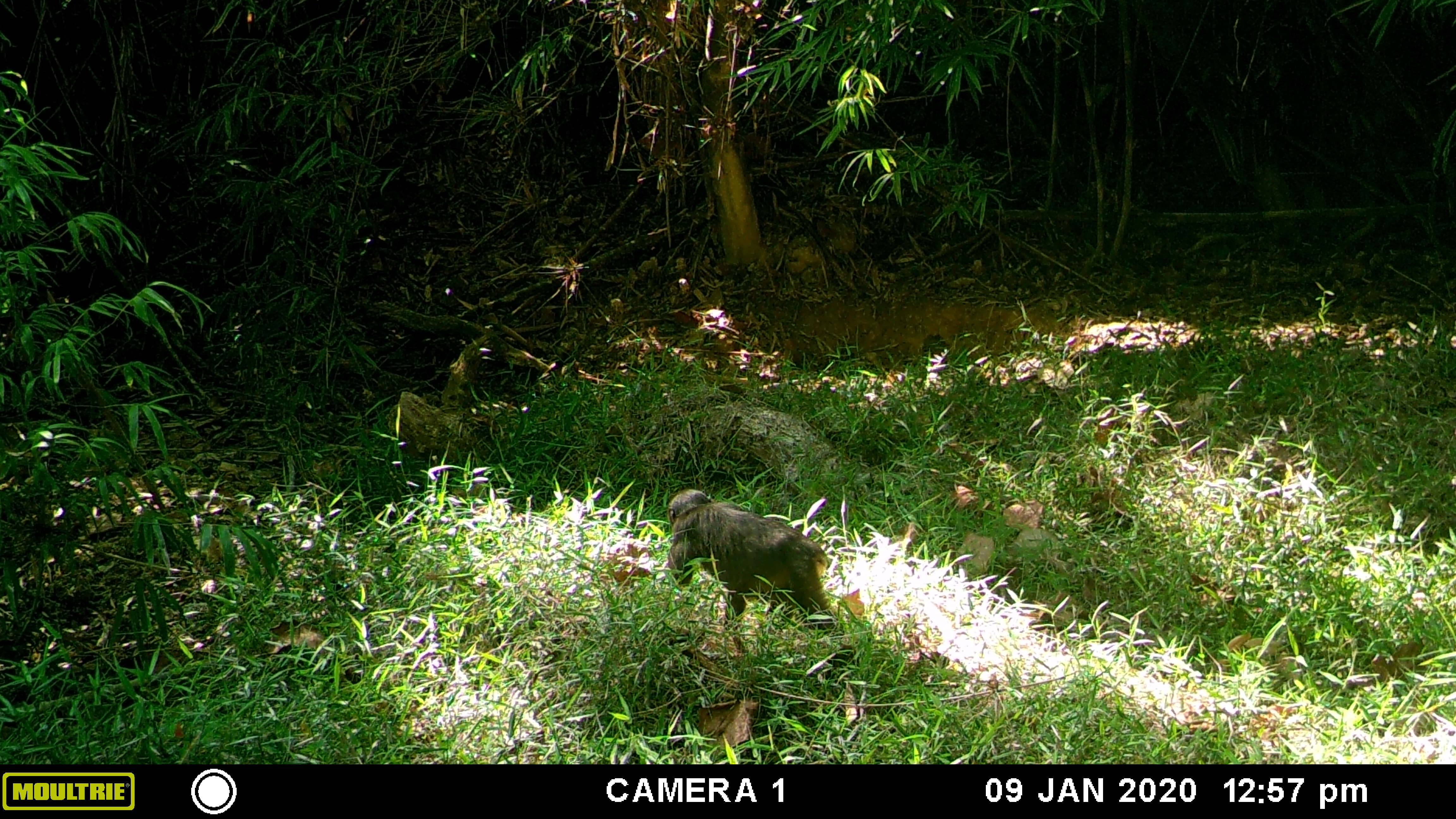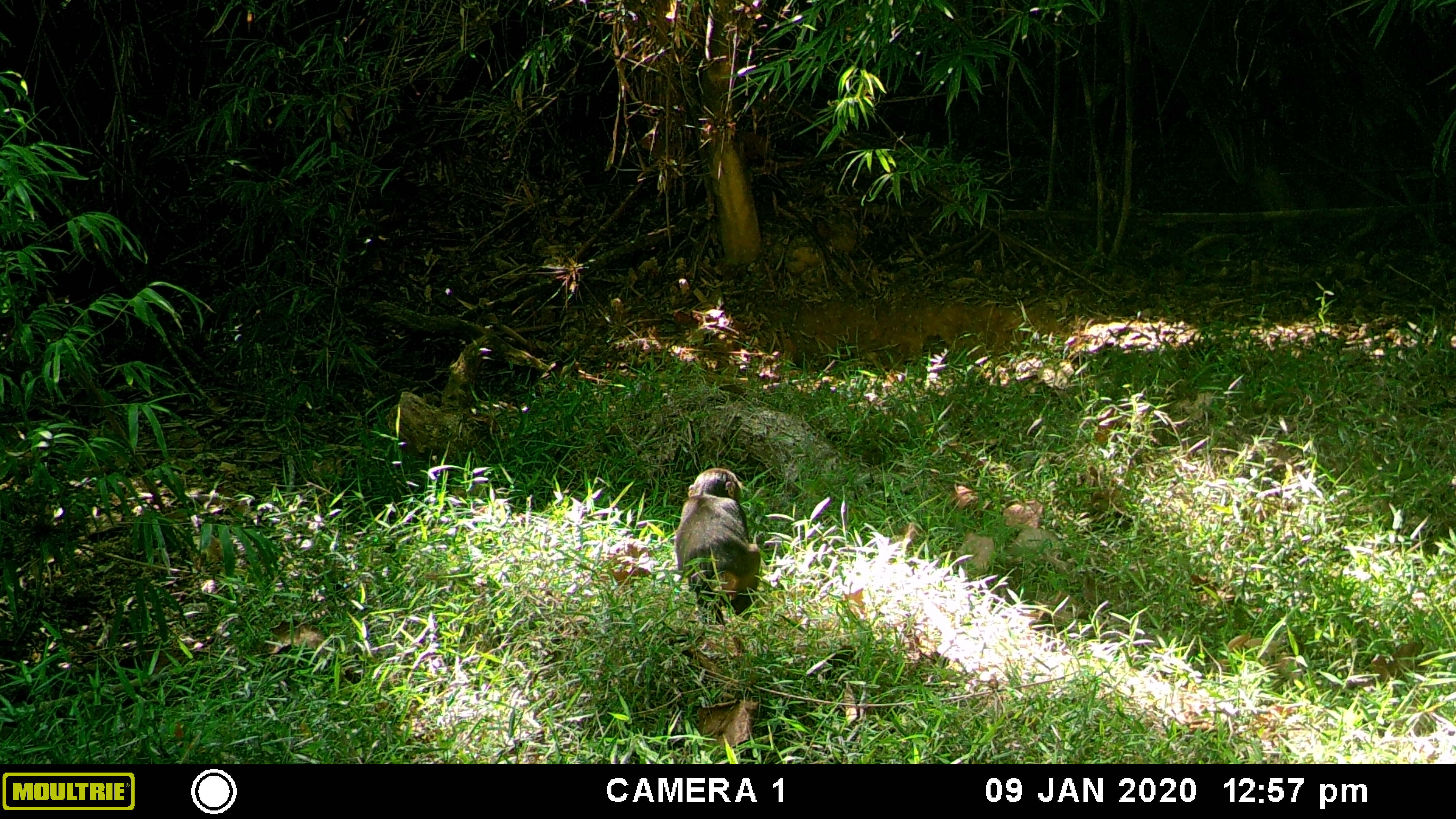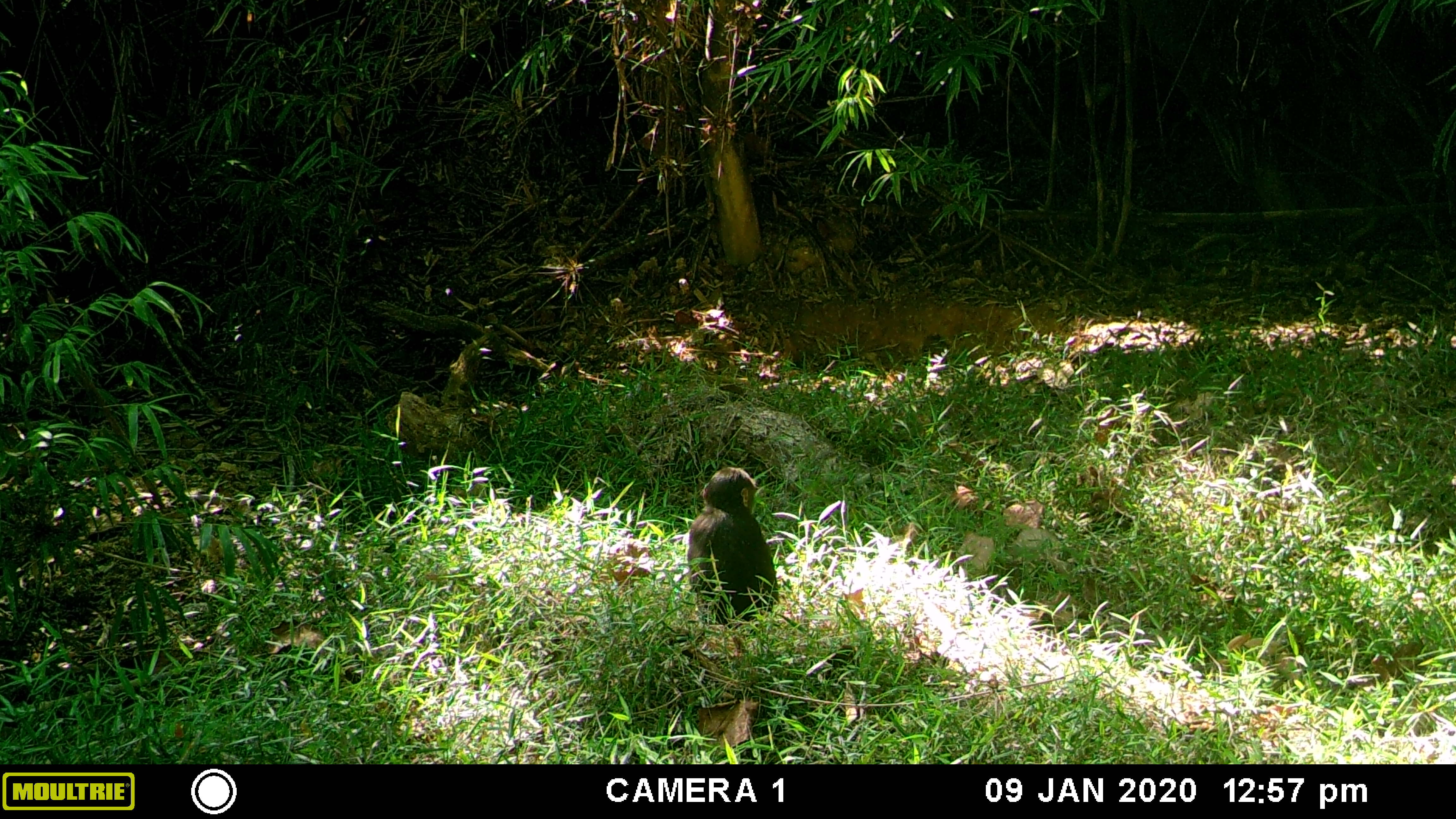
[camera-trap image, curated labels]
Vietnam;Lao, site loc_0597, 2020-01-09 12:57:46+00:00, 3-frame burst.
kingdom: Animalia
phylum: Chordata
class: Mammalia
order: Primates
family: Cercopithecidae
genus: Macaca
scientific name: Macaca arctoides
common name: stump-tailed macaque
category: stump tailed macaque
Stump tailed macaque (stump-tailed macaque) (Macaca arctoides). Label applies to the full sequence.